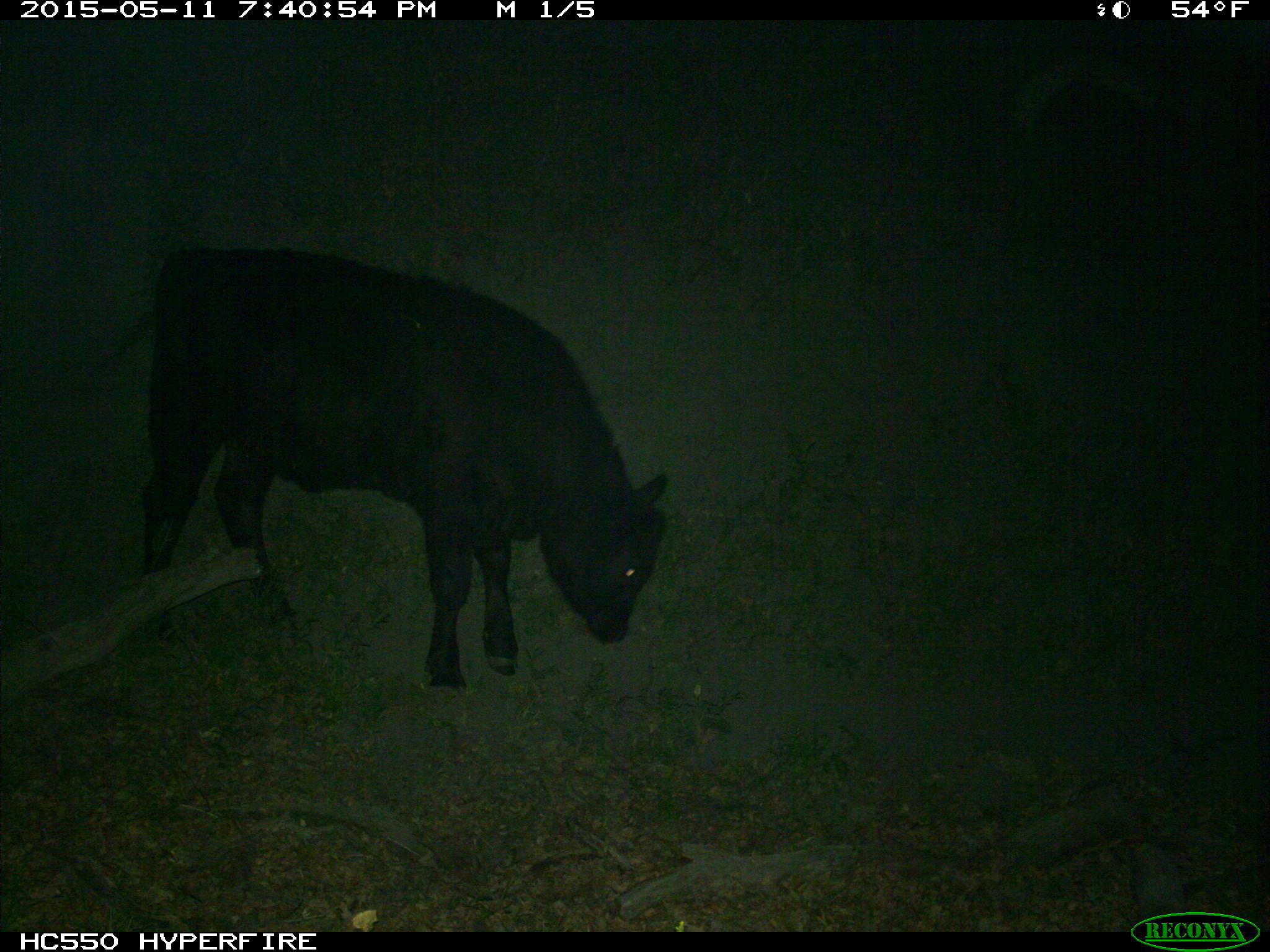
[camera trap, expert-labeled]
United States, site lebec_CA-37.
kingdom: Animalia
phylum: Chordata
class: Mammalia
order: Artiodactyla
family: Bovidae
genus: Bos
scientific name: Bos taurus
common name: domestic cow